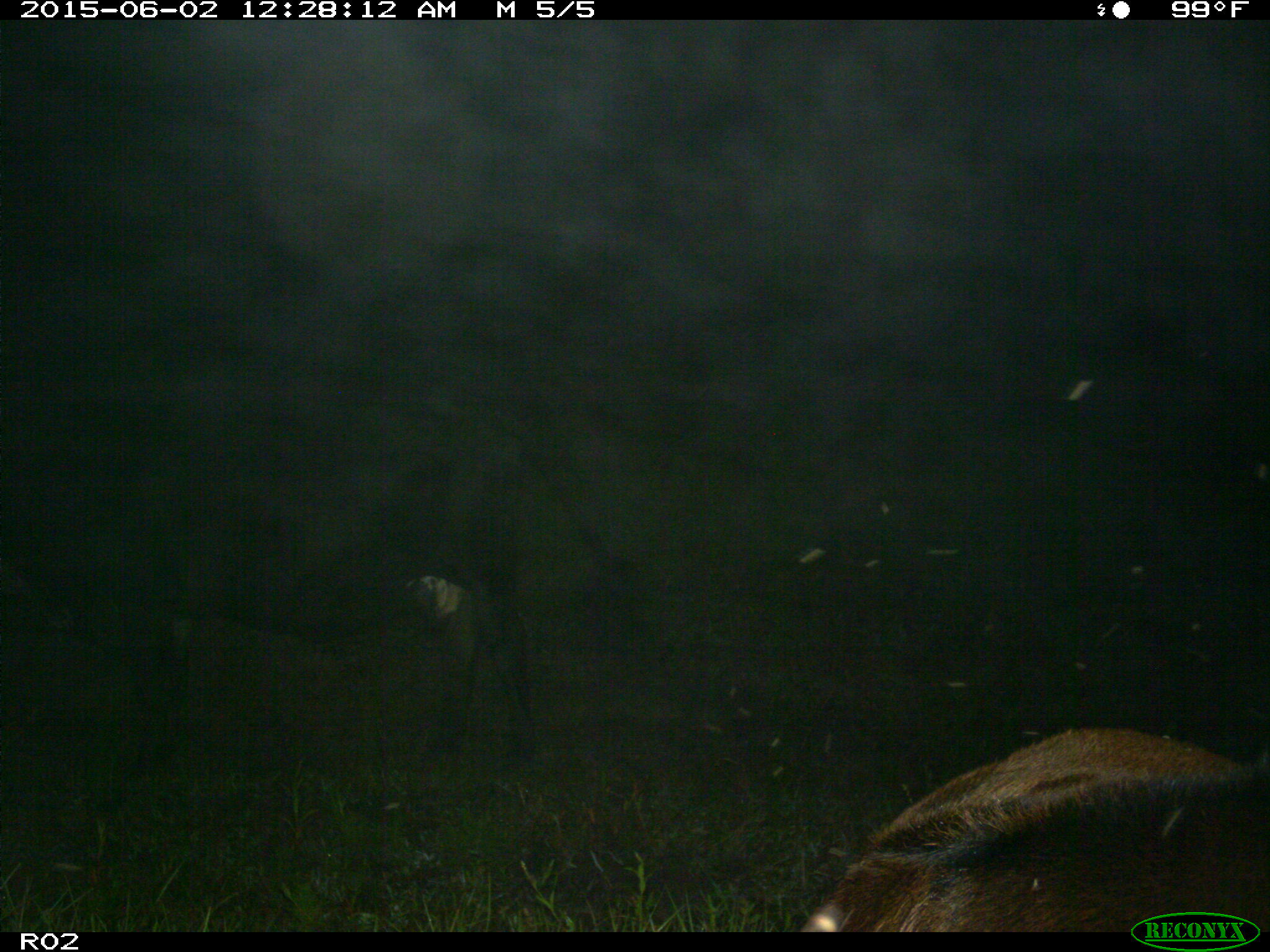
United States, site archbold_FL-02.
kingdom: Animalia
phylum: Chordata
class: Mammalia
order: Artiodactyla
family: Bovidae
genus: Bos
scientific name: Bos taurus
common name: domestic cow